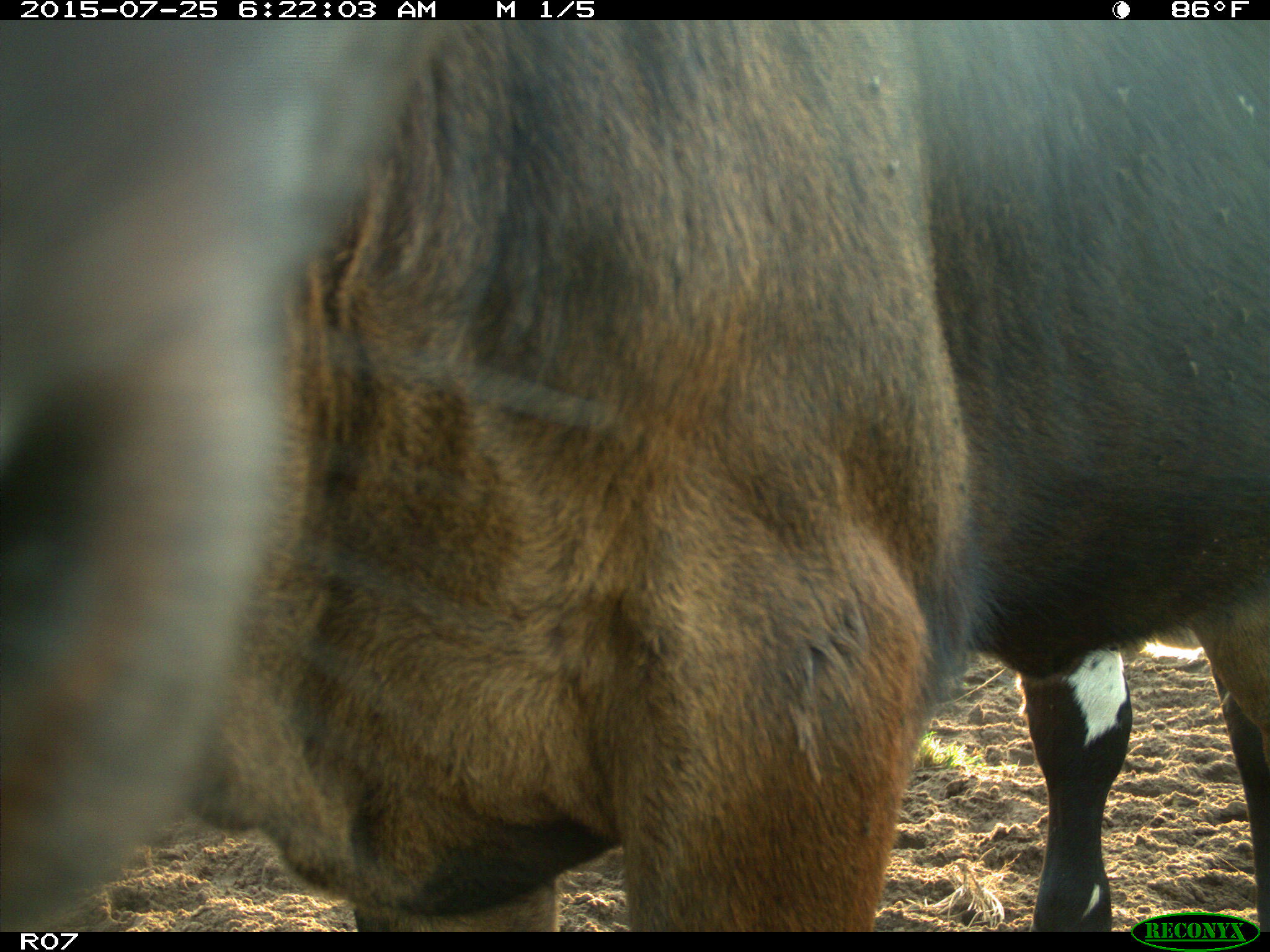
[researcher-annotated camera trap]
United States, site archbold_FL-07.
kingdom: Animalia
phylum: Chordata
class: Mammalia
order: Artiodactyla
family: Bovidae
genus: Bos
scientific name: Bos taurus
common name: domestic cow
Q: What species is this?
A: Bos taurus (domestic cow).